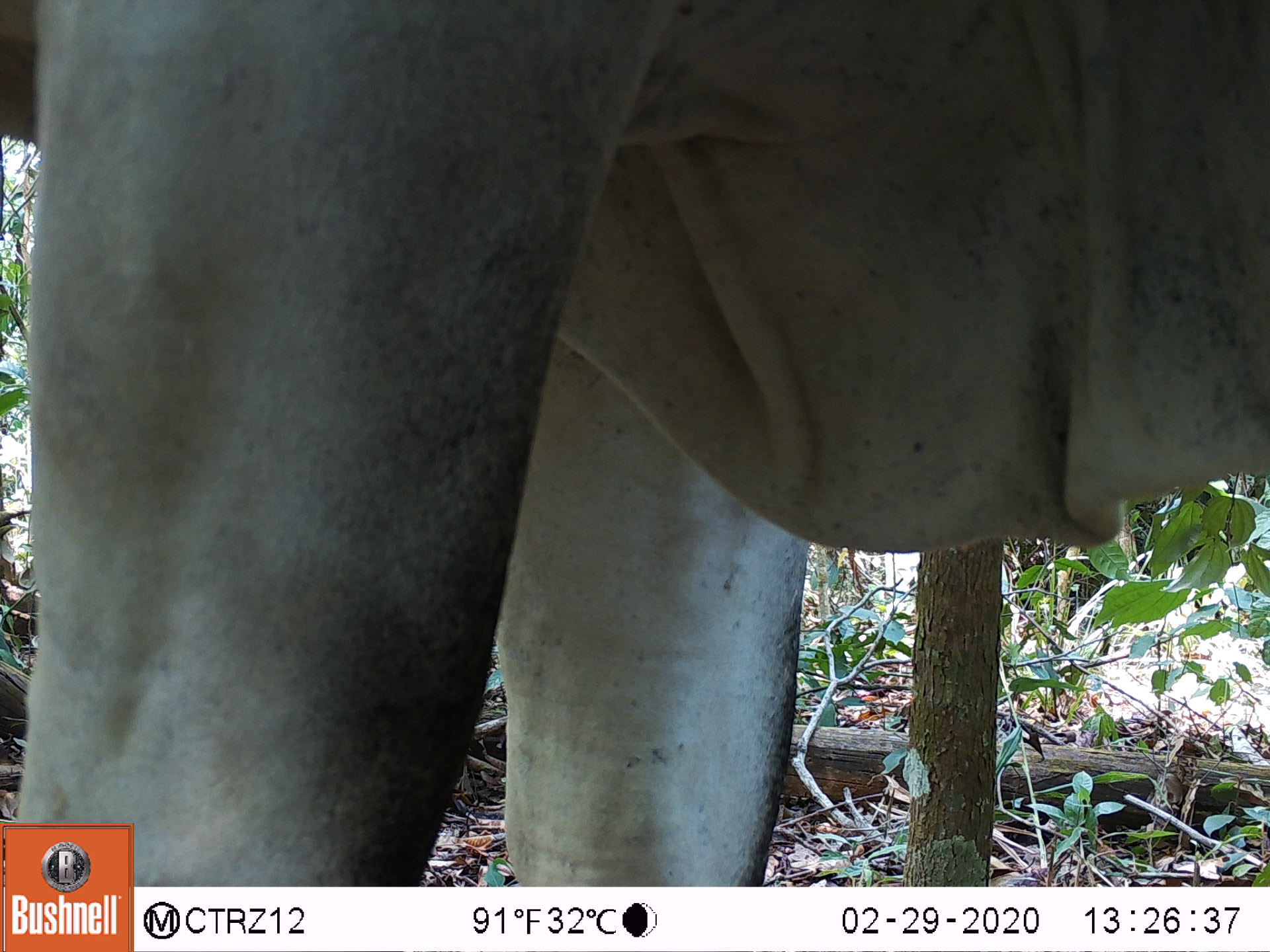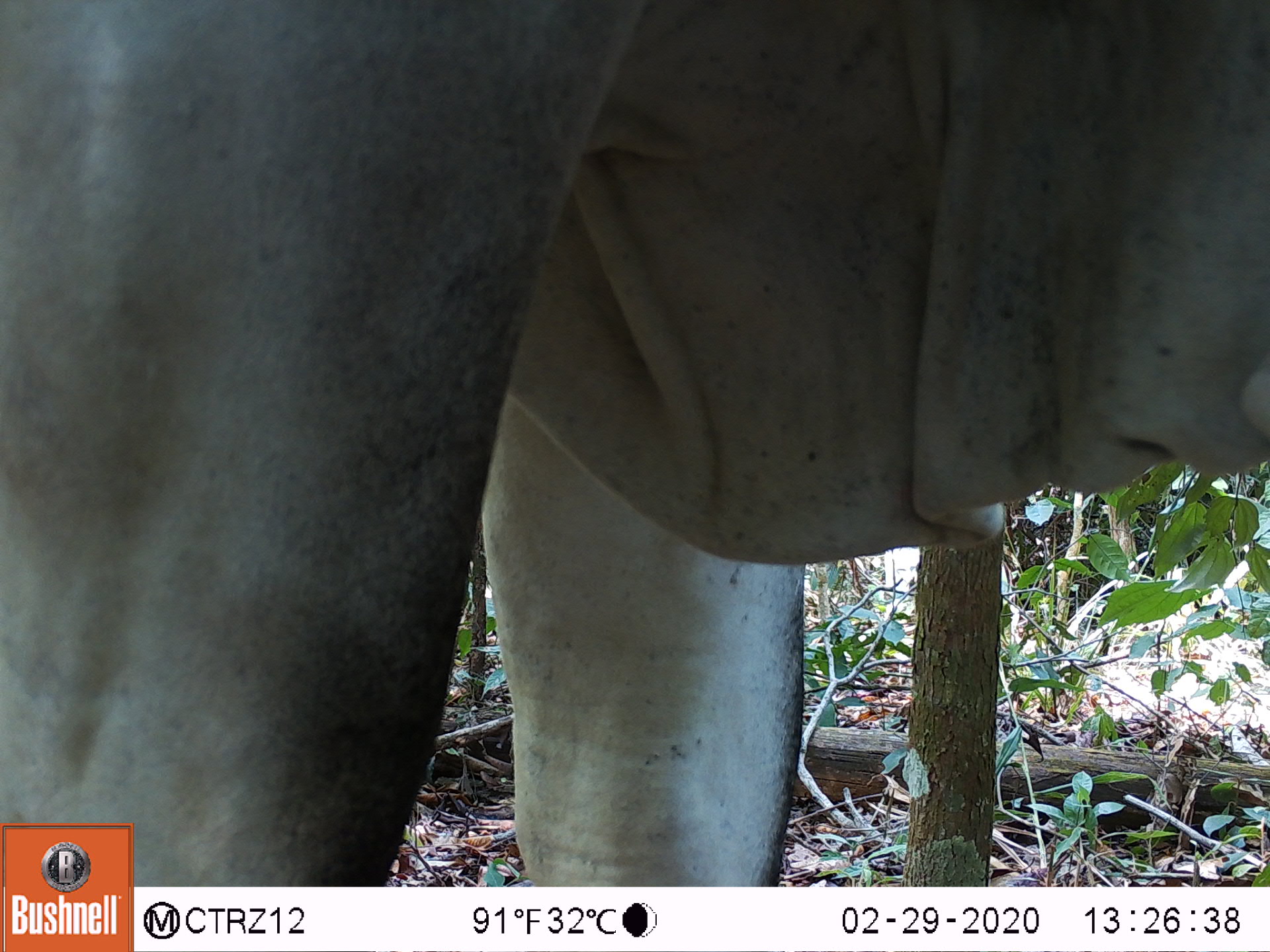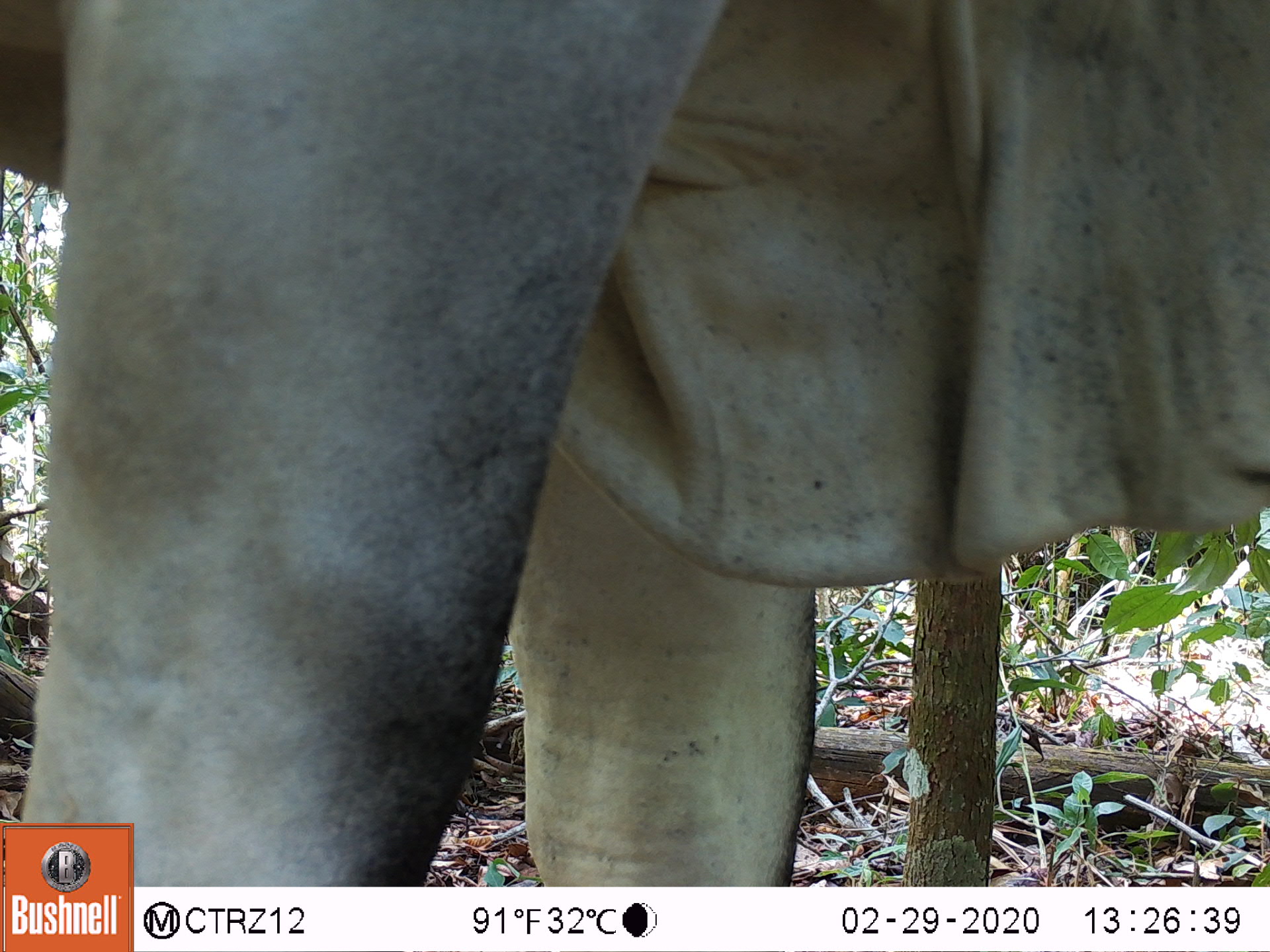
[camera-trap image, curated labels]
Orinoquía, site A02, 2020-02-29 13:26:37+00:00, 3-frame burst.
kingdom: Animalia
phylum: Chordata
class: Mammalia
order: Artiodactyla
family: Bovidae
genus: Bos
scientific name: Bos taurus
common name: cow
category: cattle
Cattle (cow) (Bos taurus).